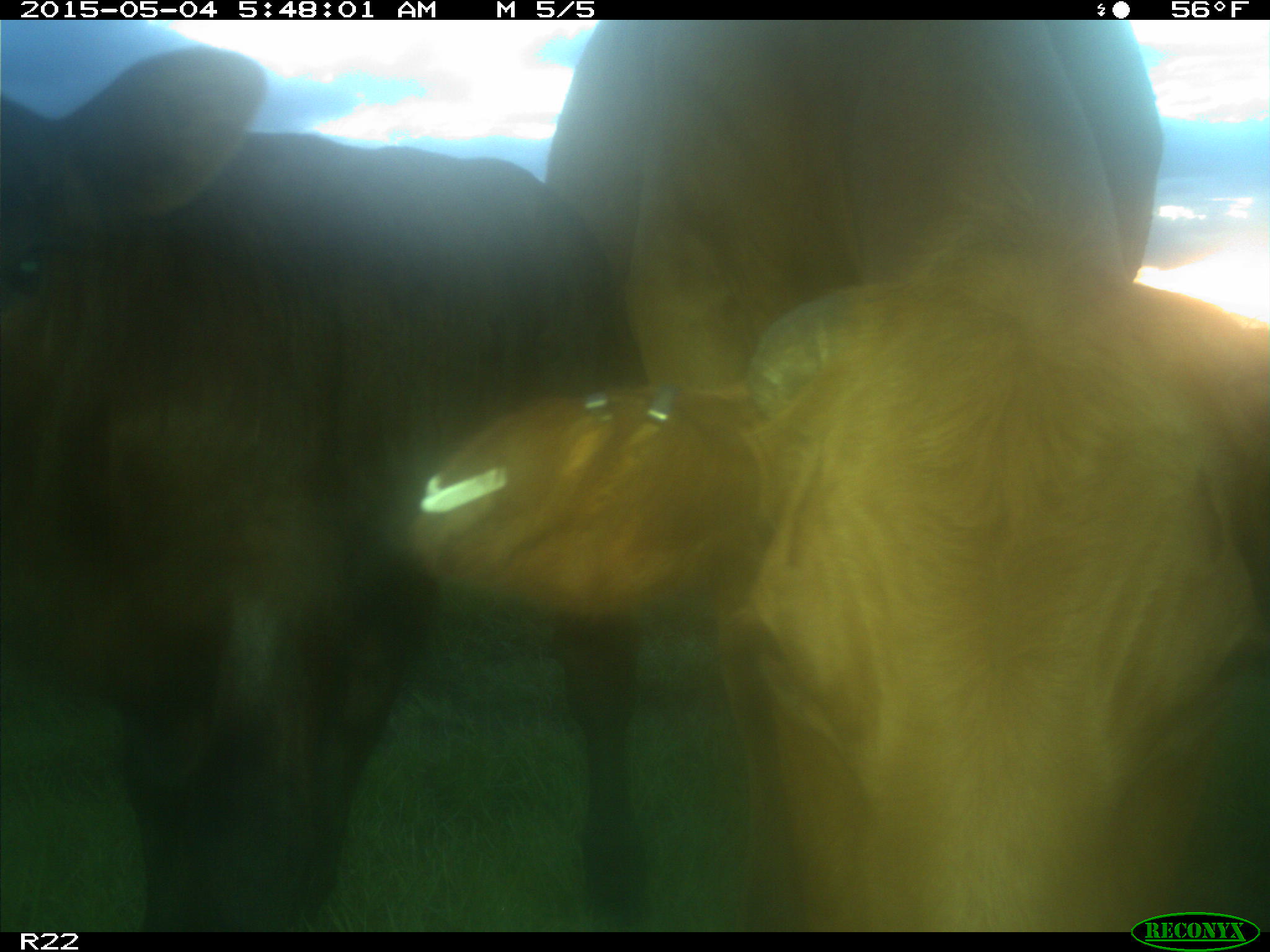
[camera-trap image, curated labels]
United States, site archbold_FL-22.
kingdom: Animalia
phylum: Chordata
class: Mammalia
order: Artiodactyla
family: Bovidae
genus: Bos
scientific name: Bos taurus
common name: domestic cow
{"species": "Bos taurus (domestic cow)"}